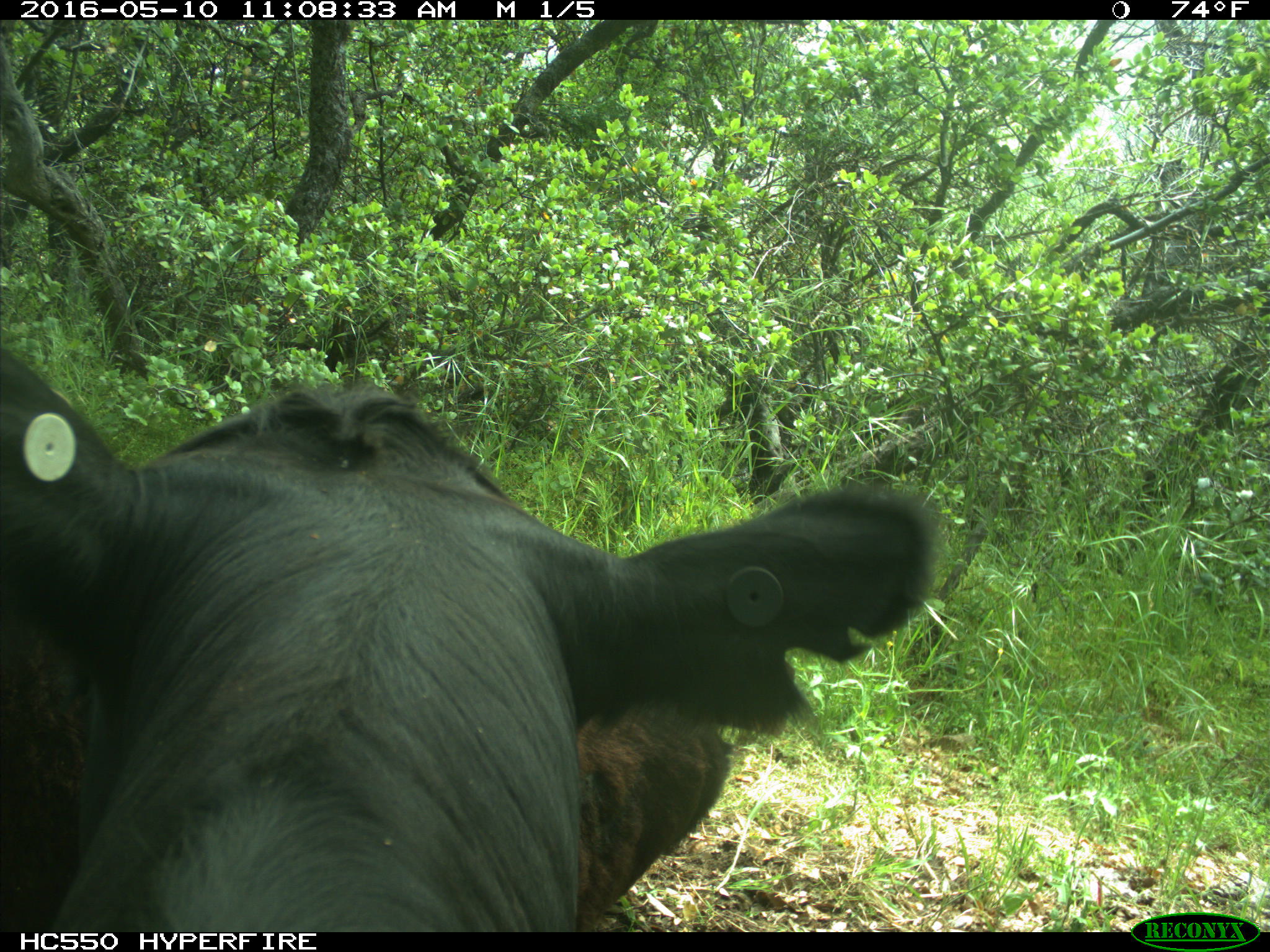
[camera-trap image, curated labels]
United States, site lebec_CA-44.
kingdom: Animalia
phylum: Chordata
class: Mammalia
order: Artiodactyla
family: Bovidae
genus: Bos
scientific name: Bos taurus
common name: domestic cow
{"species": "Bos taurus (domestic cow)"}